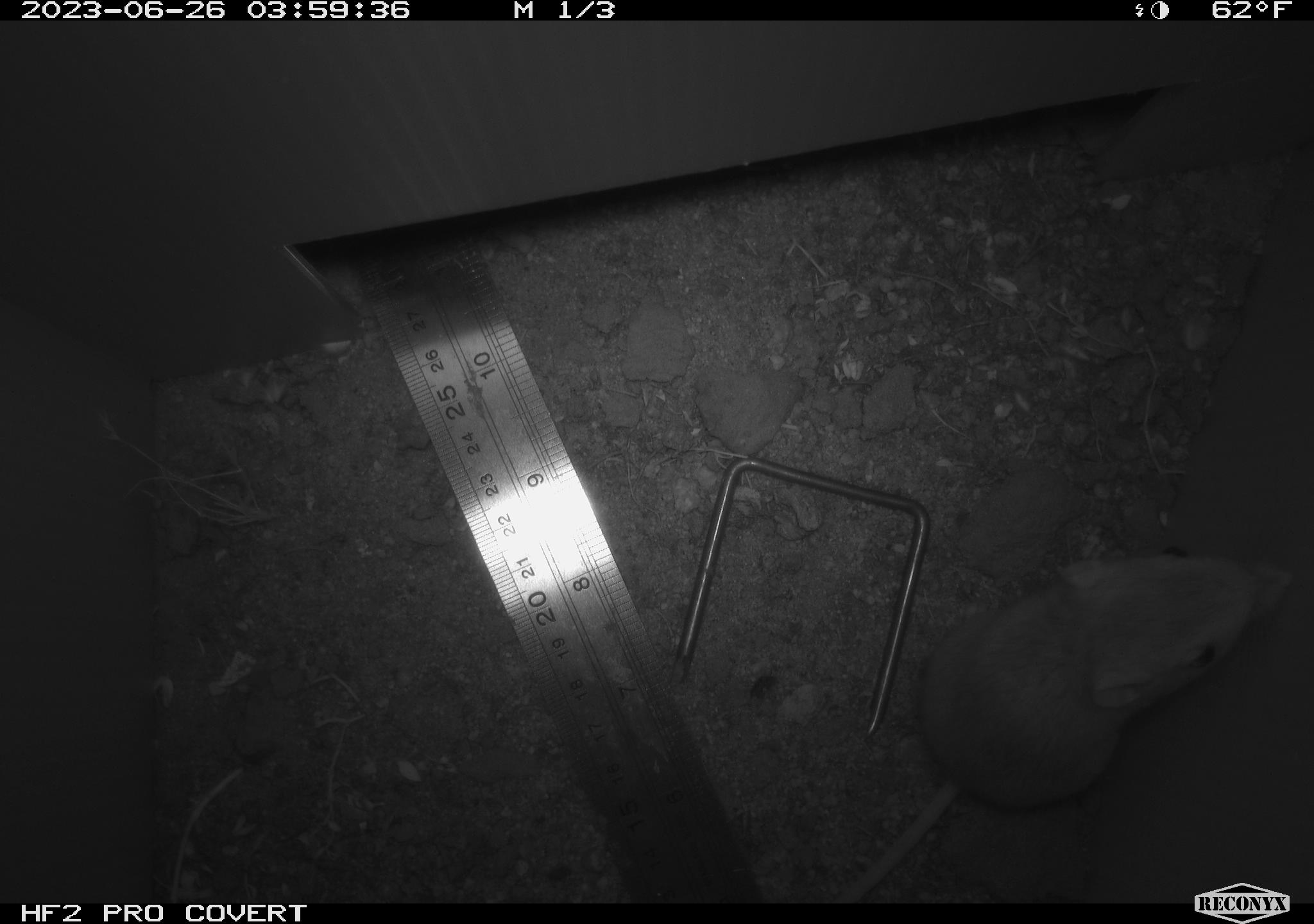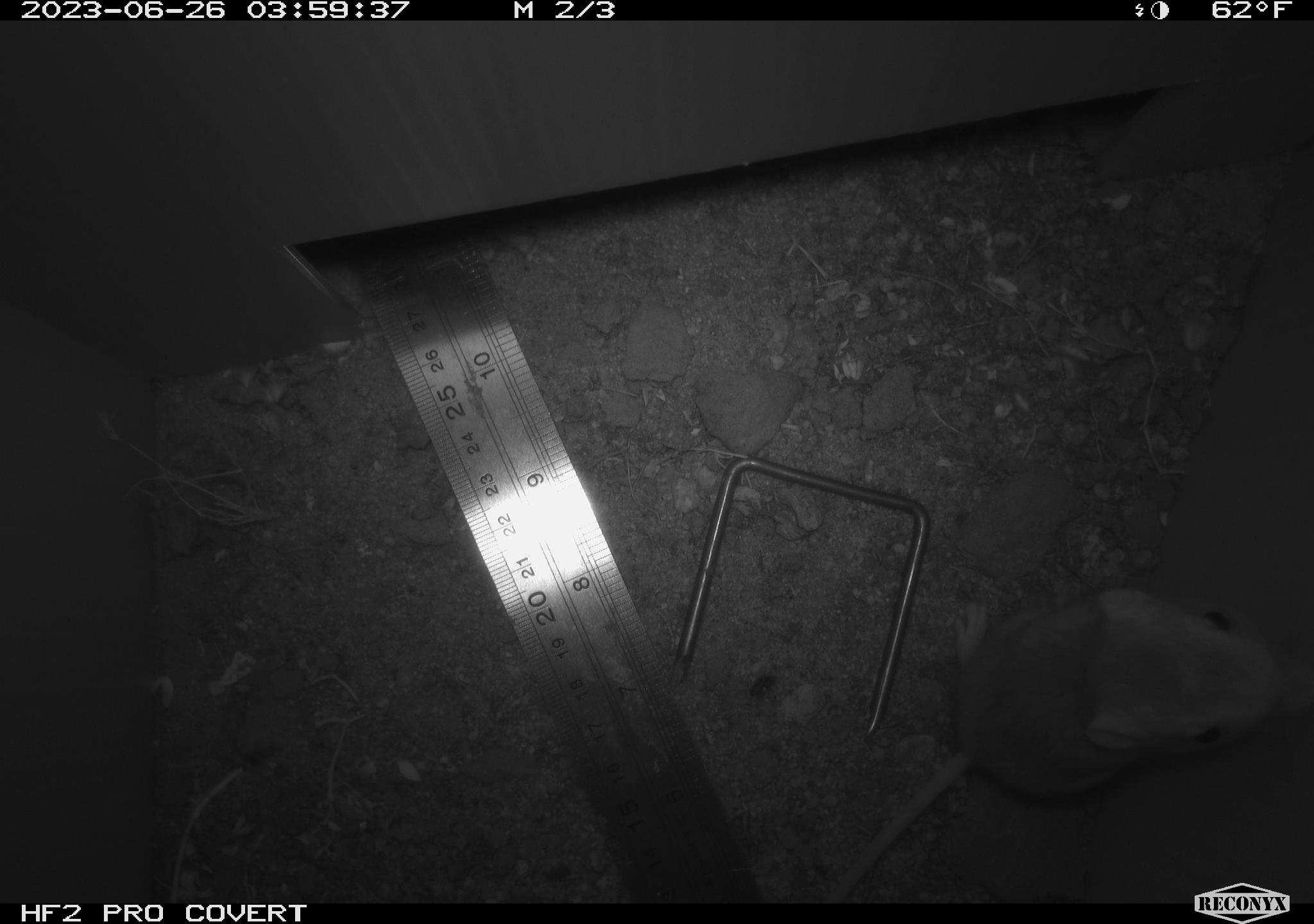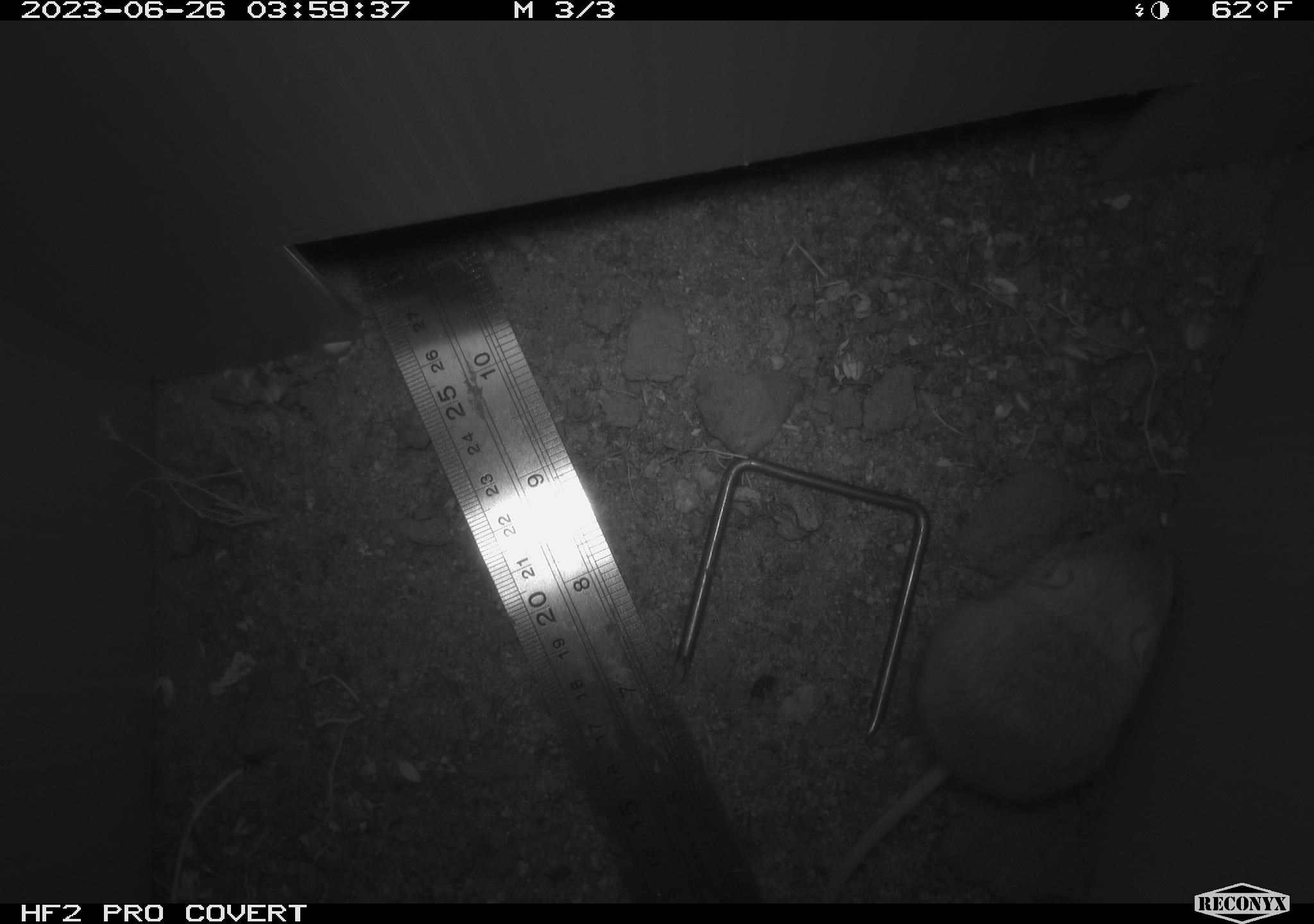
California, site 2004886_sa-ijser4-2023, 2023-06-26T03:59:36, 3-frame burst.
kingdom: Animalia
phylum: Chordata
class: Mammalia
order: Rodentia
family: Heteromyidae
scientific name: Heteromyidae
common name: kangaroo rats and pocket mice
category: heteromyidae family